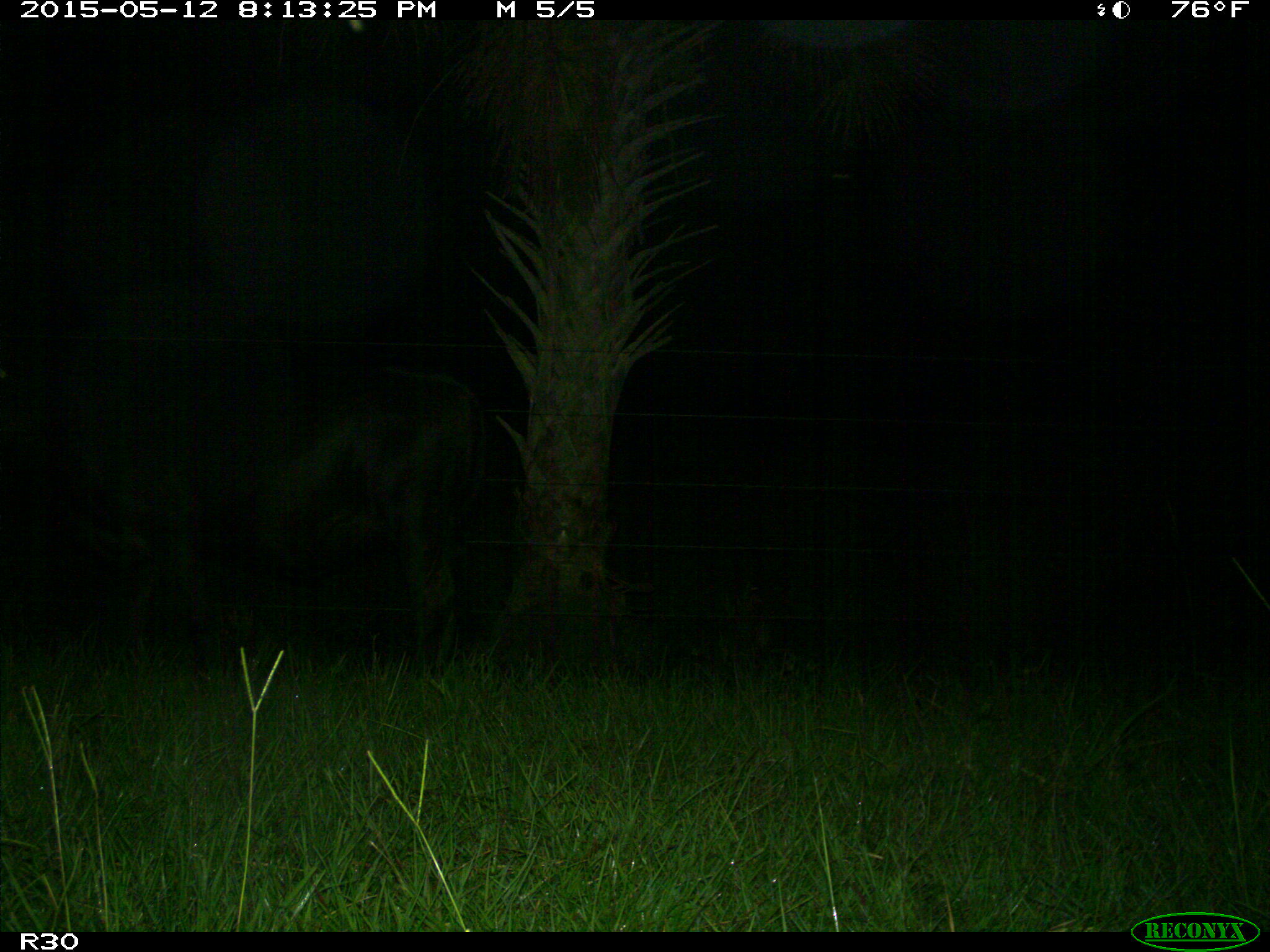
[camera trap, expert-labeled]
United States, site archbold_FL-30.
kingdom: Animalia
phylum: Chordata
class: Mammalia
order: Artiodactyla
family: Bovidae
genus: Bos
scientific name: Bos taurus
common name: domestic cow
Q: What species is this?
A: Bos taurus (domestic cow).